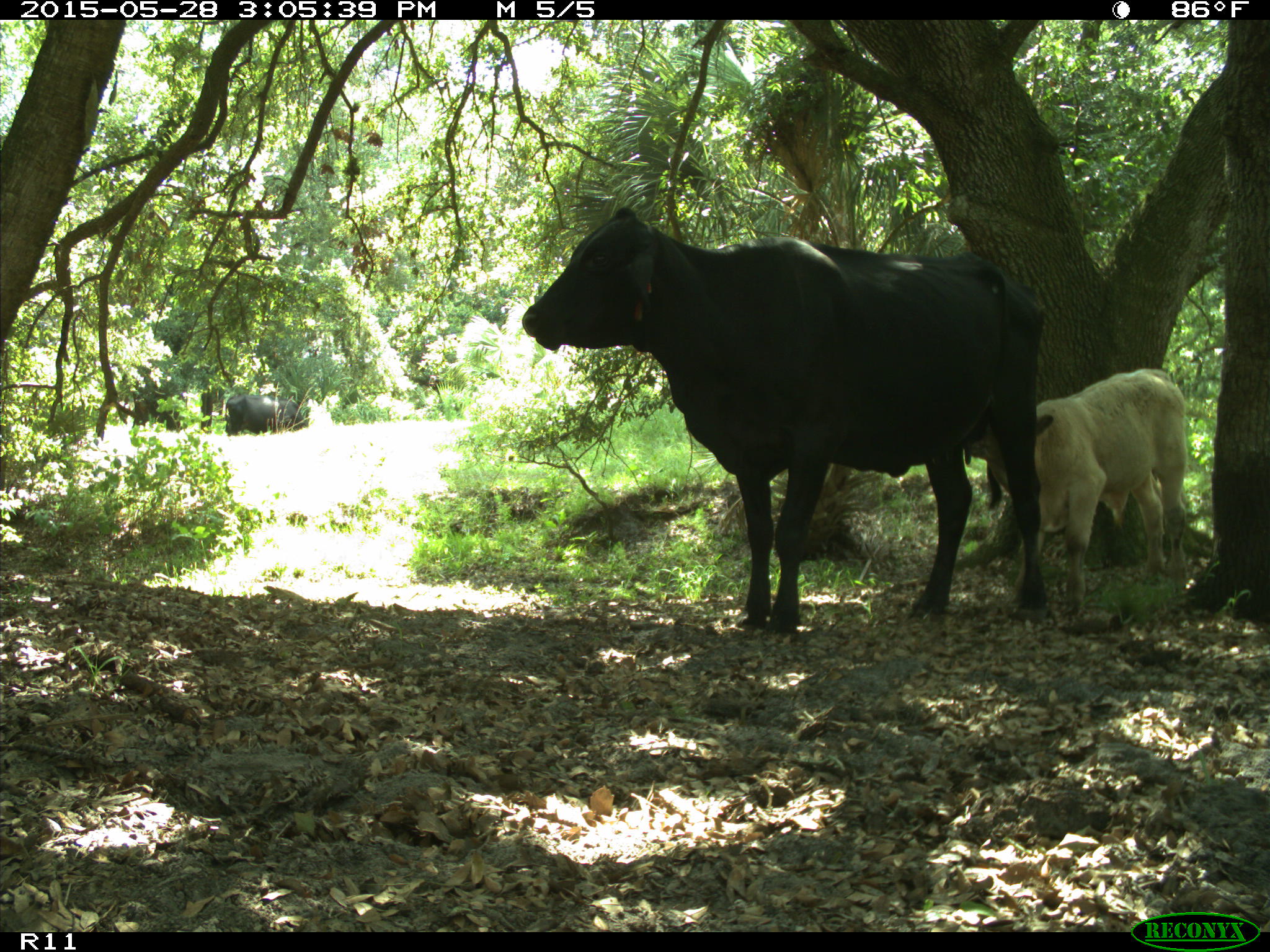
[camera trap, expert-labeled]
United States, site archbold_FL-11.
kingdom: Animalia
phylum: Chordata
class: Mammalia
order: Artiodactyla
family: Bovidae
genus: Bos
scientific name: Bos taurus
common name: domestic cow